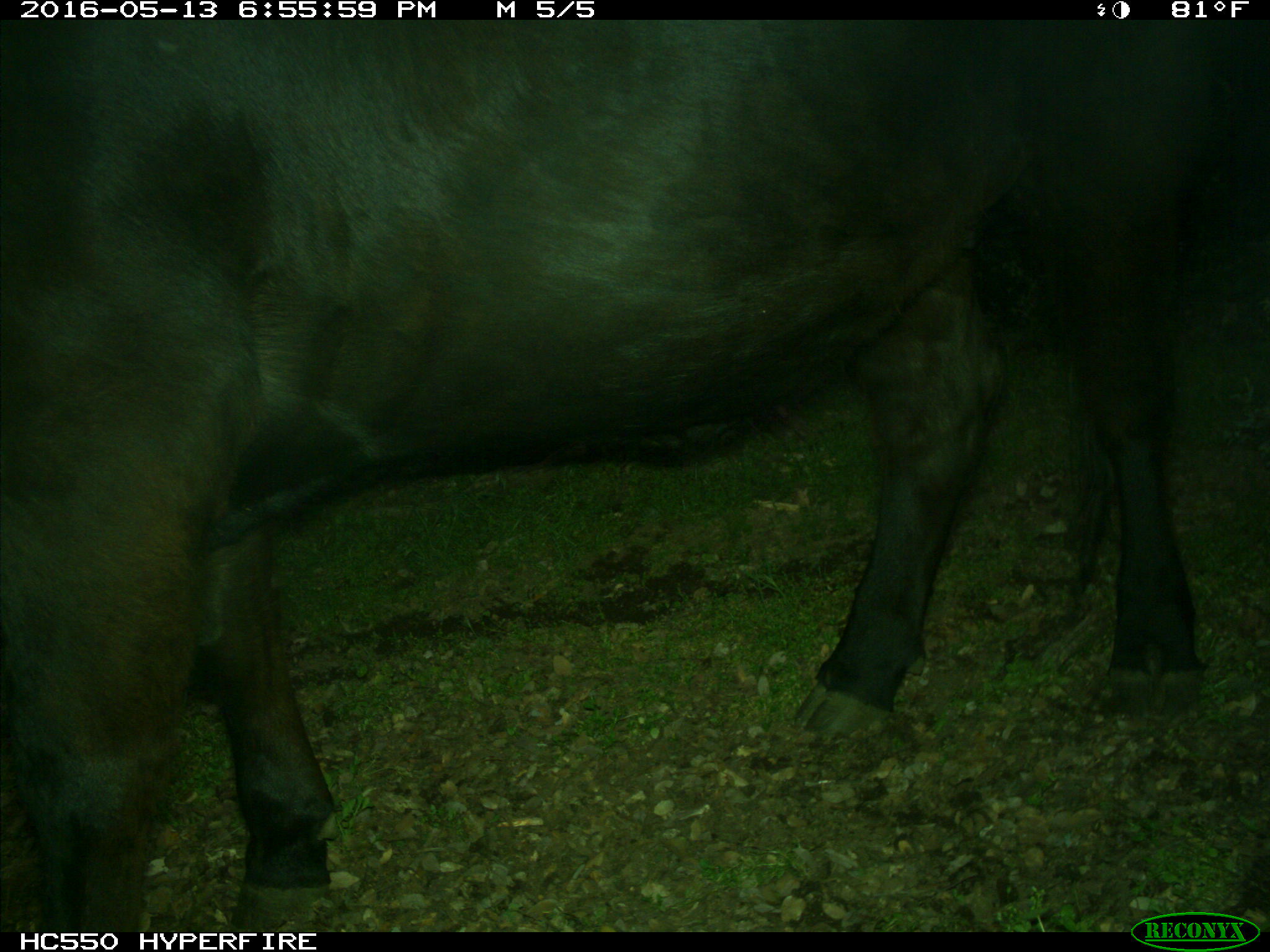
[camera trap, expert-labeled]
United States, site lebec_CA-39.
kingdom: Animalia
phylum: Chordata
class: Mammalia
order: Artiodactyla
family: Bovidae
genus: Bos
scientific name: Bos taurus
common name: domestic cow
Bos taurus (domestic cow).